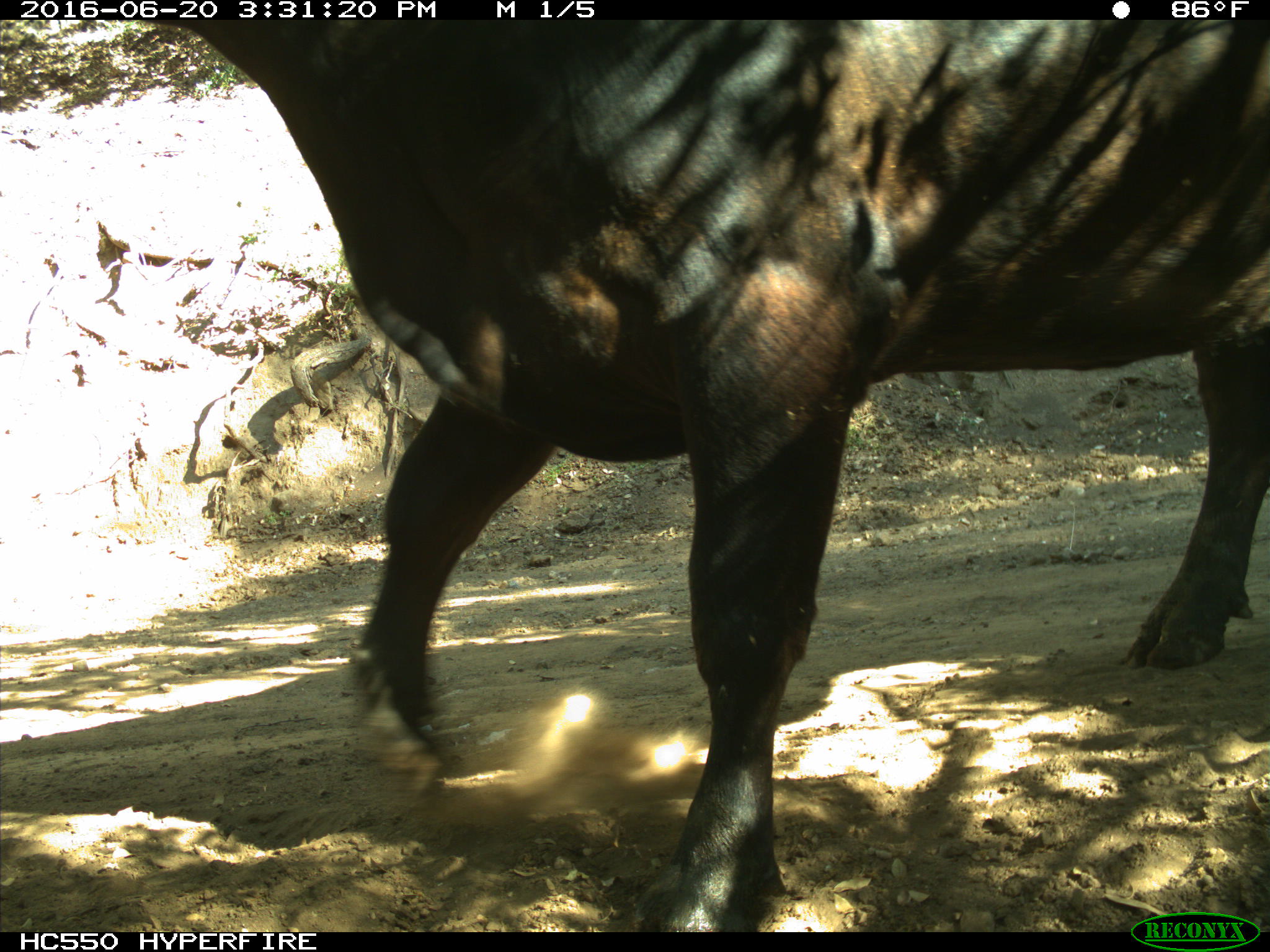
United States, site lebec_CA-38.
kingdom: Animalia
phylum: Chordata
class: Mammalia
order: Artiodactyla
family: Bovidae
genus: Bos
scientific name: Bos taurus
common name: domestic cow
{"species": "Bos taurus (domestic cow)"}